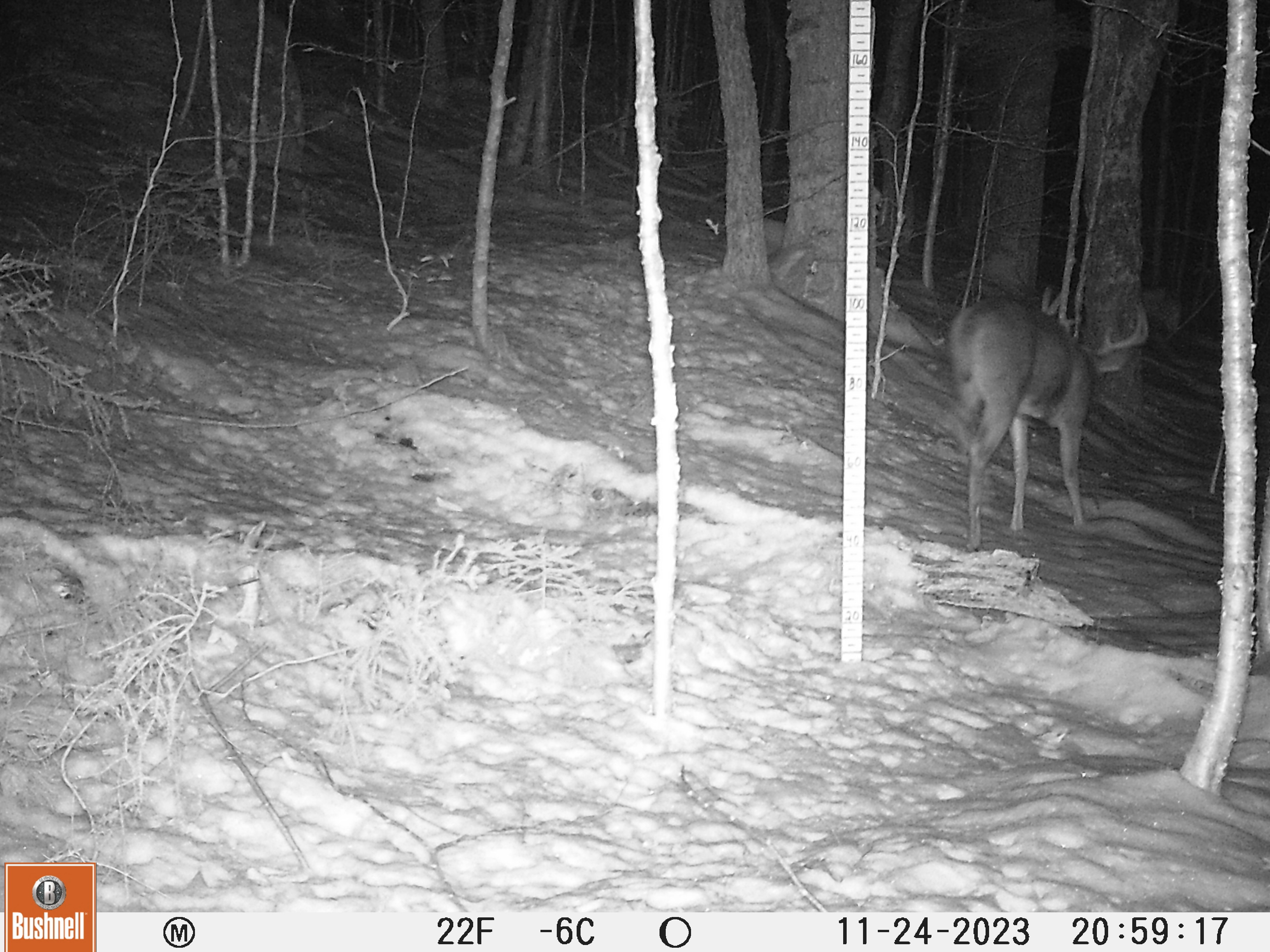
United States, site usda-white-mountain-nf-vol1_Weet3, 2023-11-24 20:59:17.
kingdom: Animalia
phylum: Chordata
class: Mammalia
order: Artiodactyla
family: Cervidae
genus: Odocoileus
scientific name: Odocoileus virginianus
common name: white-tailed deer